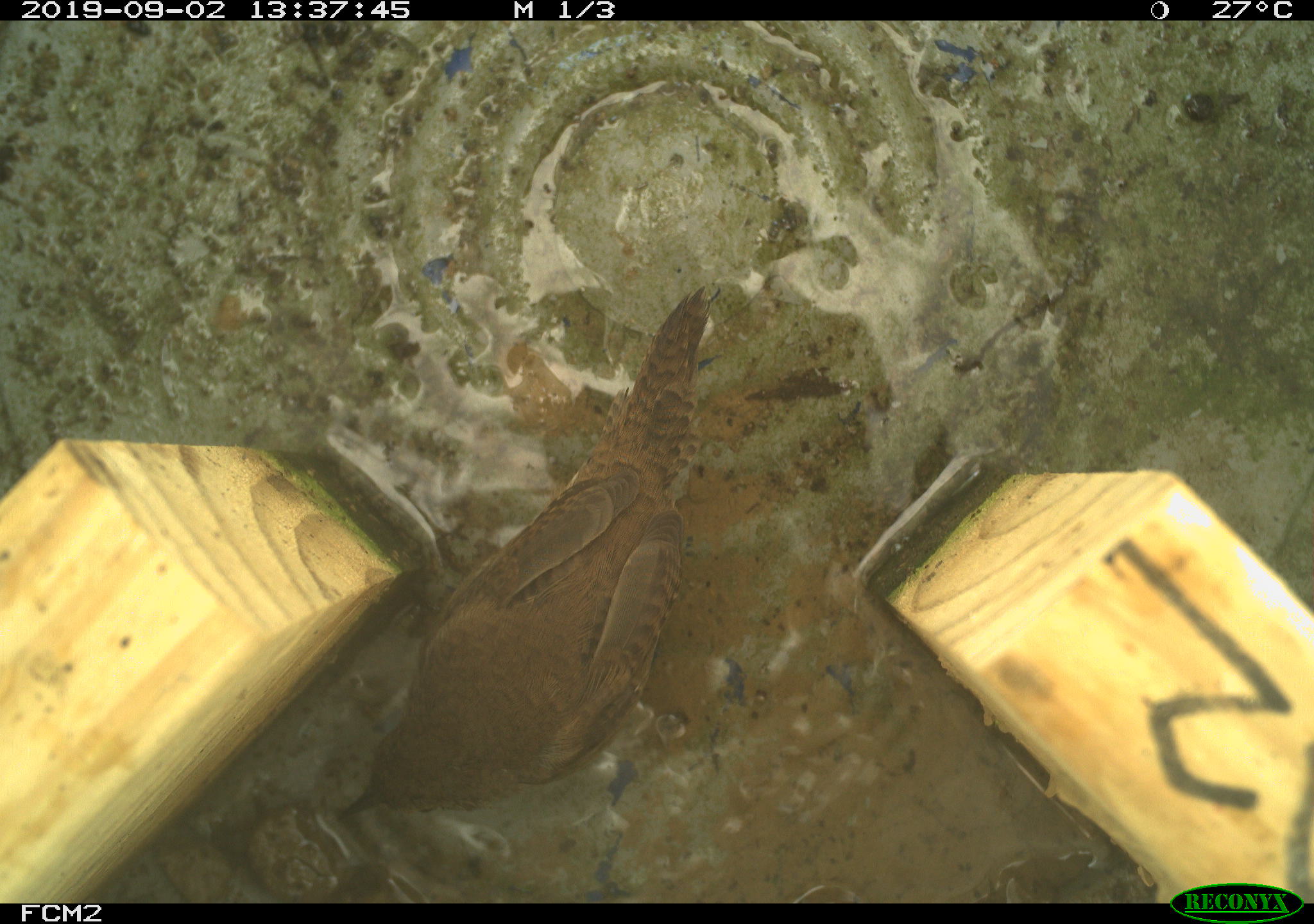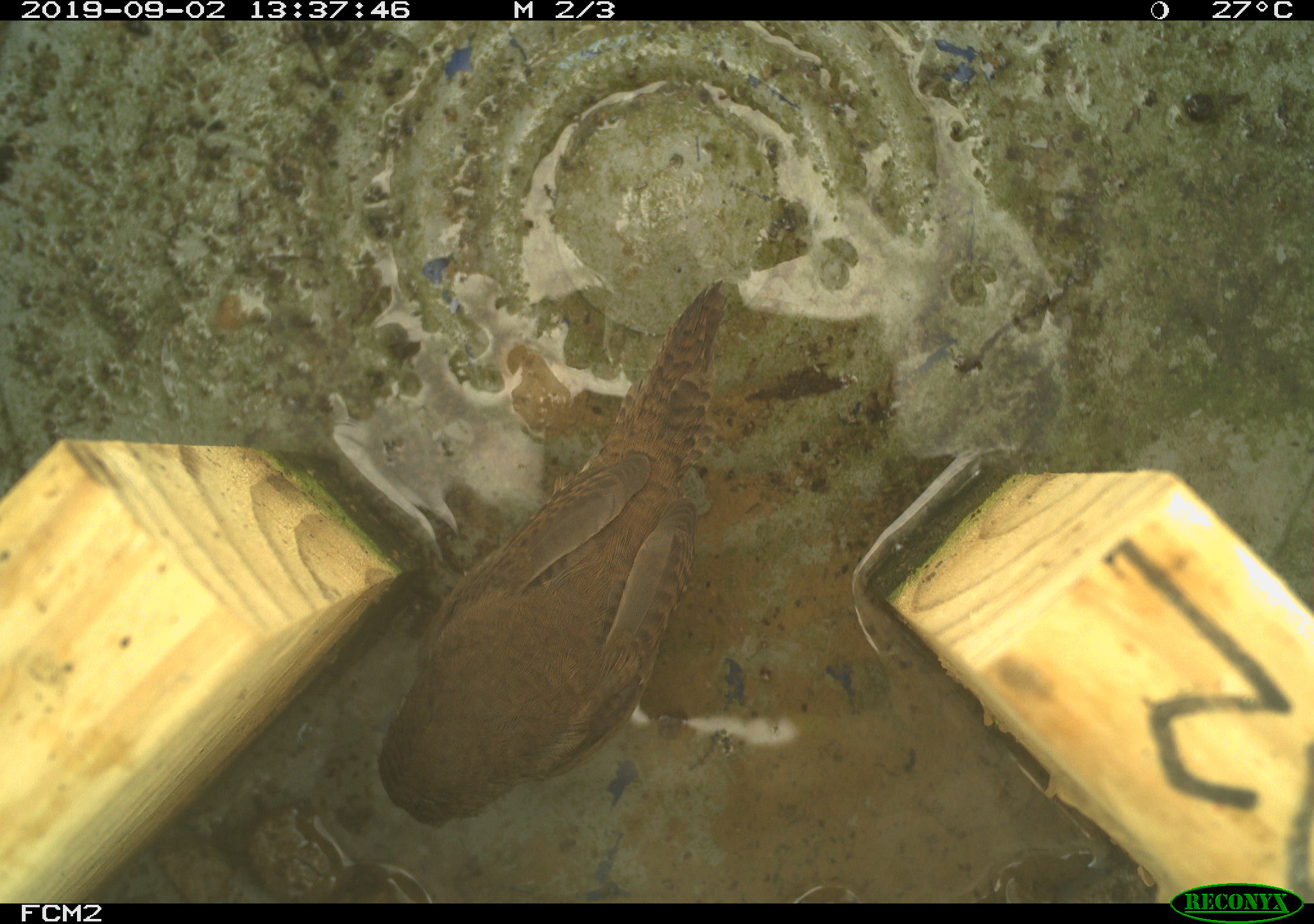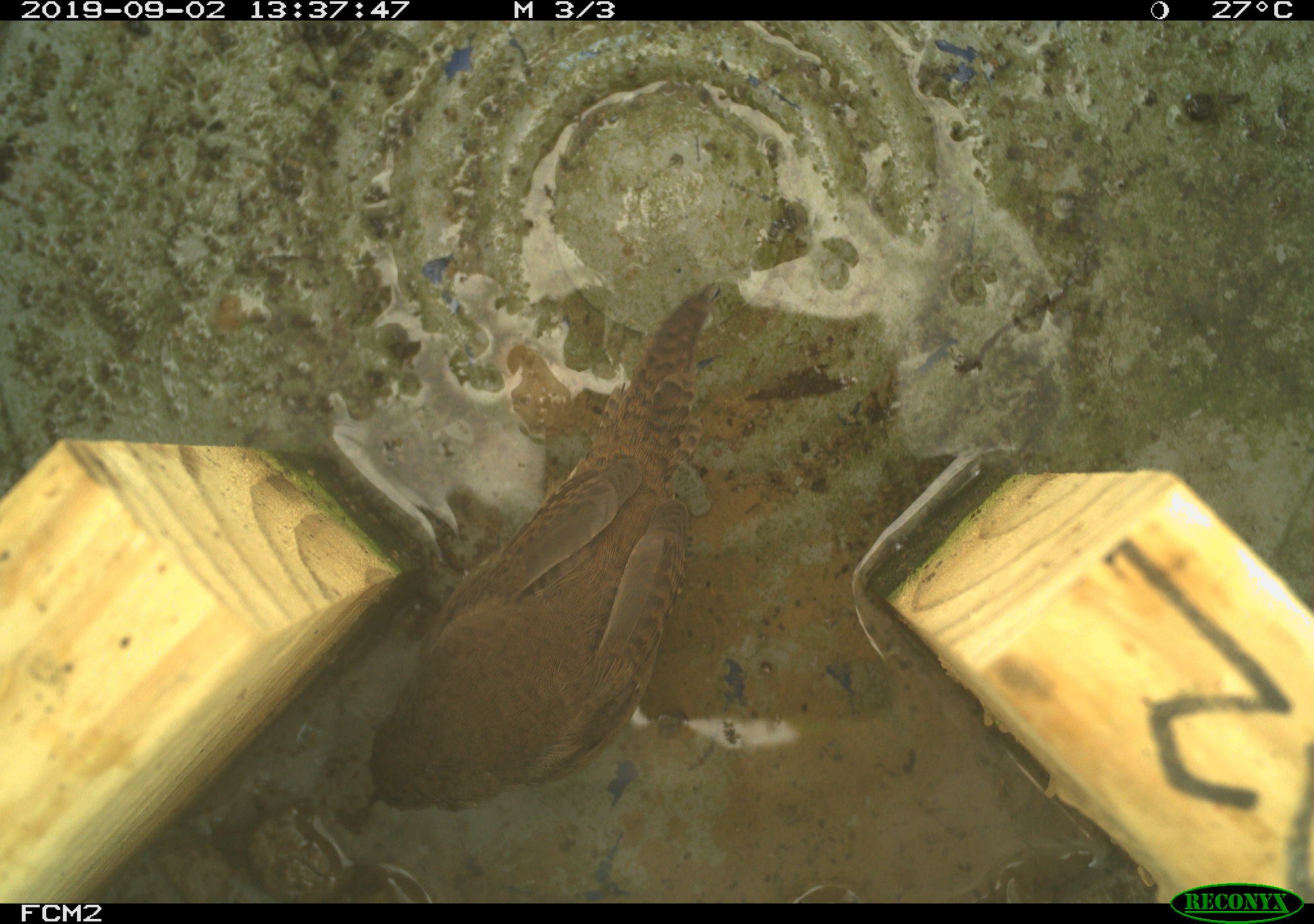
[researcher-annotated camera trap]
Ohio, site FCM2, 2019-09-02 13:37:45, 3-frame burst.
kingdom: Animalia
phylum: Chordata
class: Aves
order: Passeriformes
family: Troglodytidae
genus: Troglodytes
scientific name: Troglodytes aedon aedon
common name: northern house wren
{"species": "northern house wren (Troglodytes aedon aedon)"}